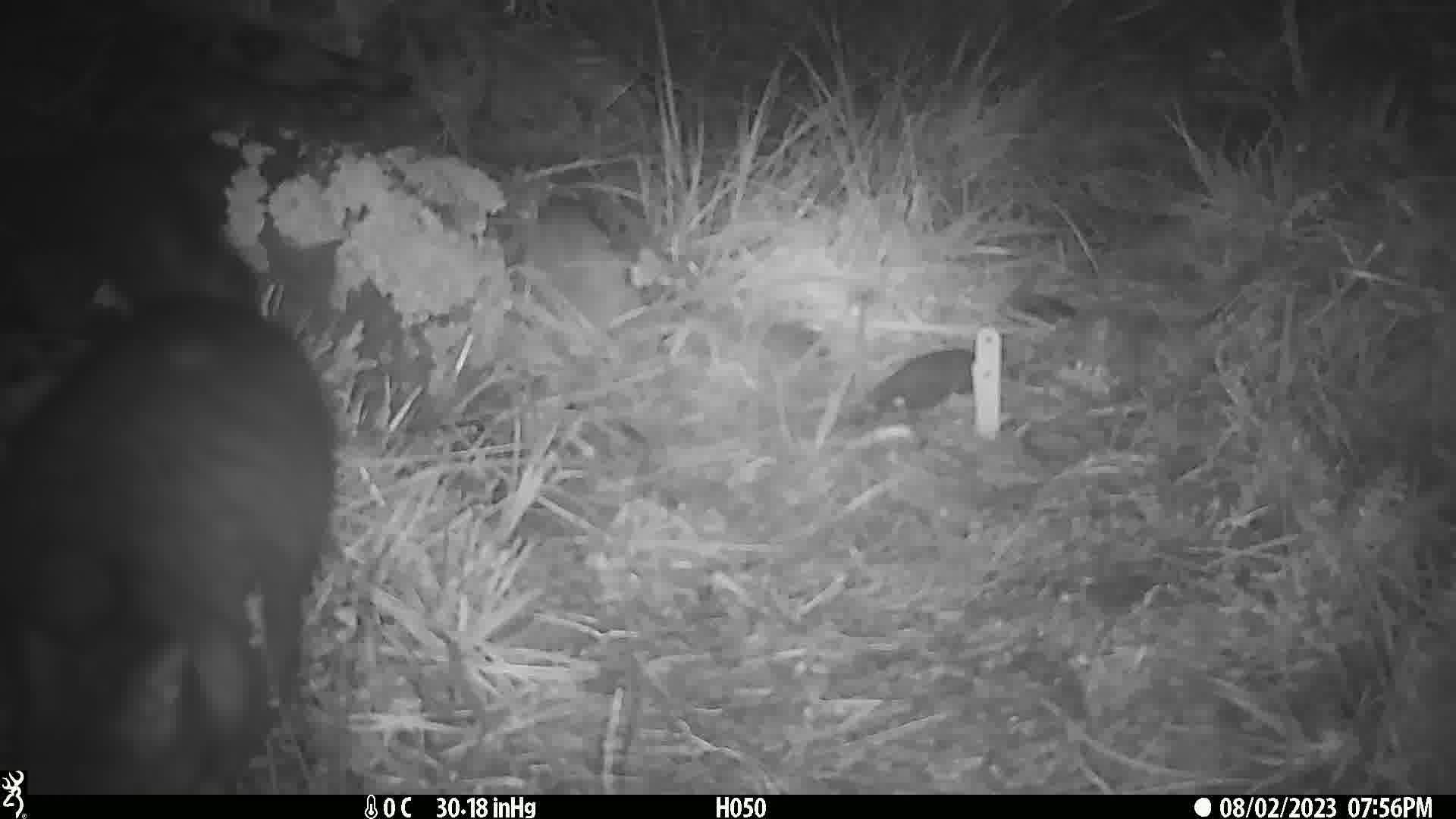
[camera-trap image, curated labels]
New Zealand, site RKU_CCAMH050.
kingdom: Animalia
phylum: Chordata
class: Mammalia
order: Diprotodontia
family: Phalangeridae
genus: Trichosurus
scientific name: Trichosurus vulpecula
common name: common brushtail possum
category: possum